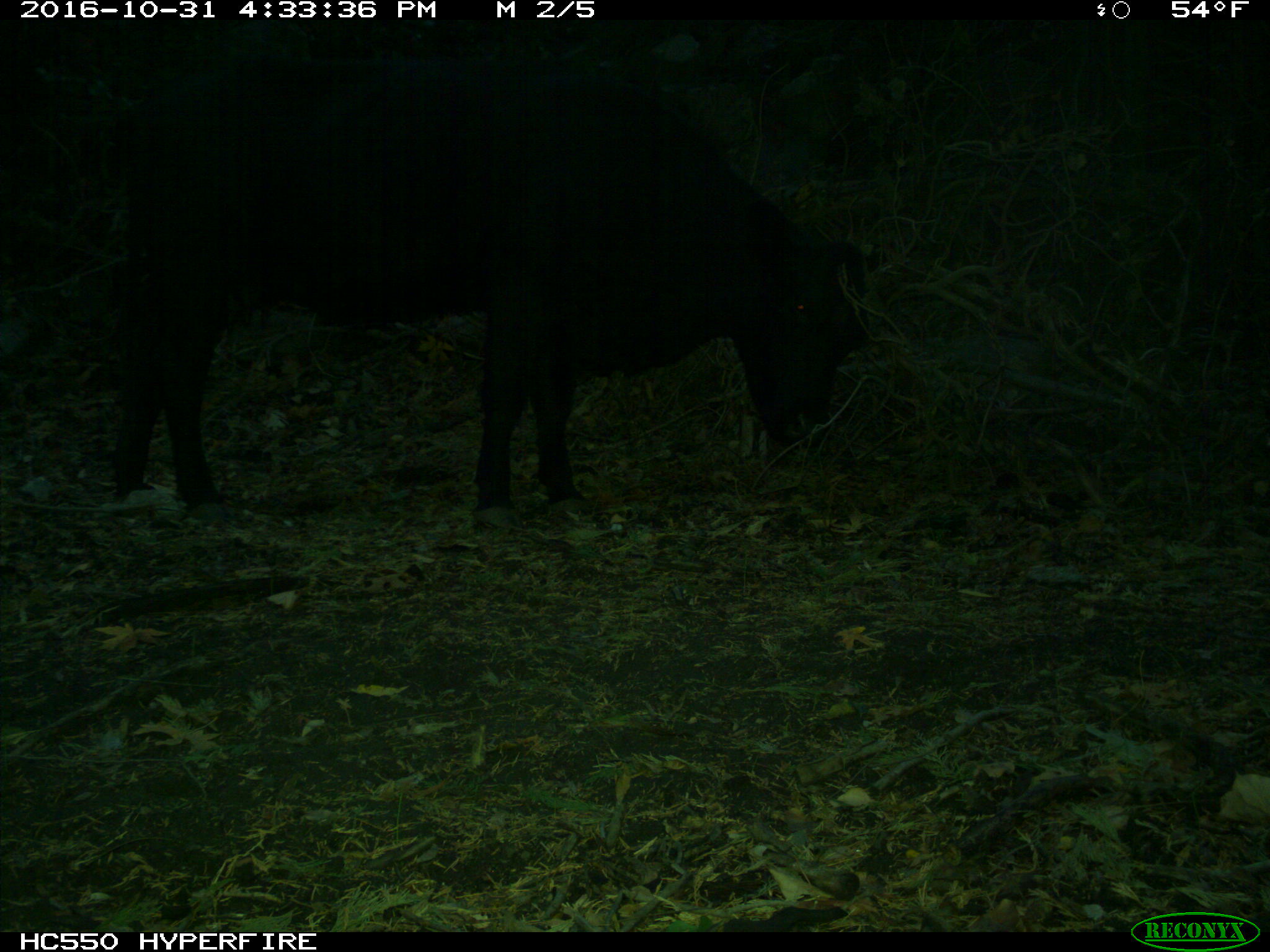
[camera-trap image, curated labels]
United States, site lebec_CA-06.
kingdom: Animalia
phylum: Chordata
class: Mammalia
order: Artiodactyla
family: Bovidae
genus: Bos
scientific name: Bos taurus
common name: domestic cow